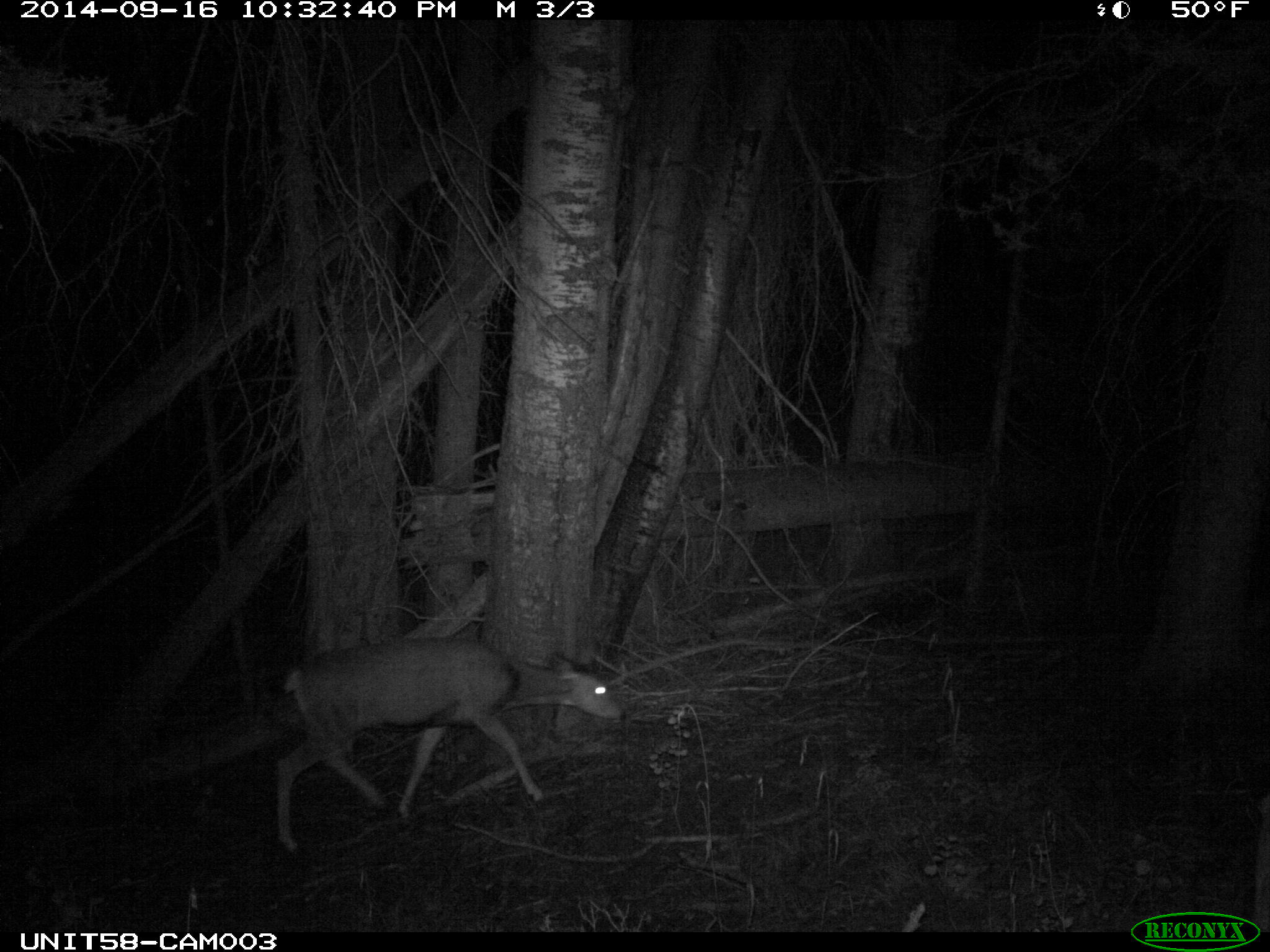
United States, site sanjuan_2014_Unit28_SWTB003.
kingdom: Animalia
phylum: Chordata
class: Mammalia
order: Artiodactyla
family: Cervidae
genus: Odocoileus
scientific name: Odocoileus hemionus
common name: mule deer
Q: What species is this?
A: Odocoileus hemionus (mule deer).